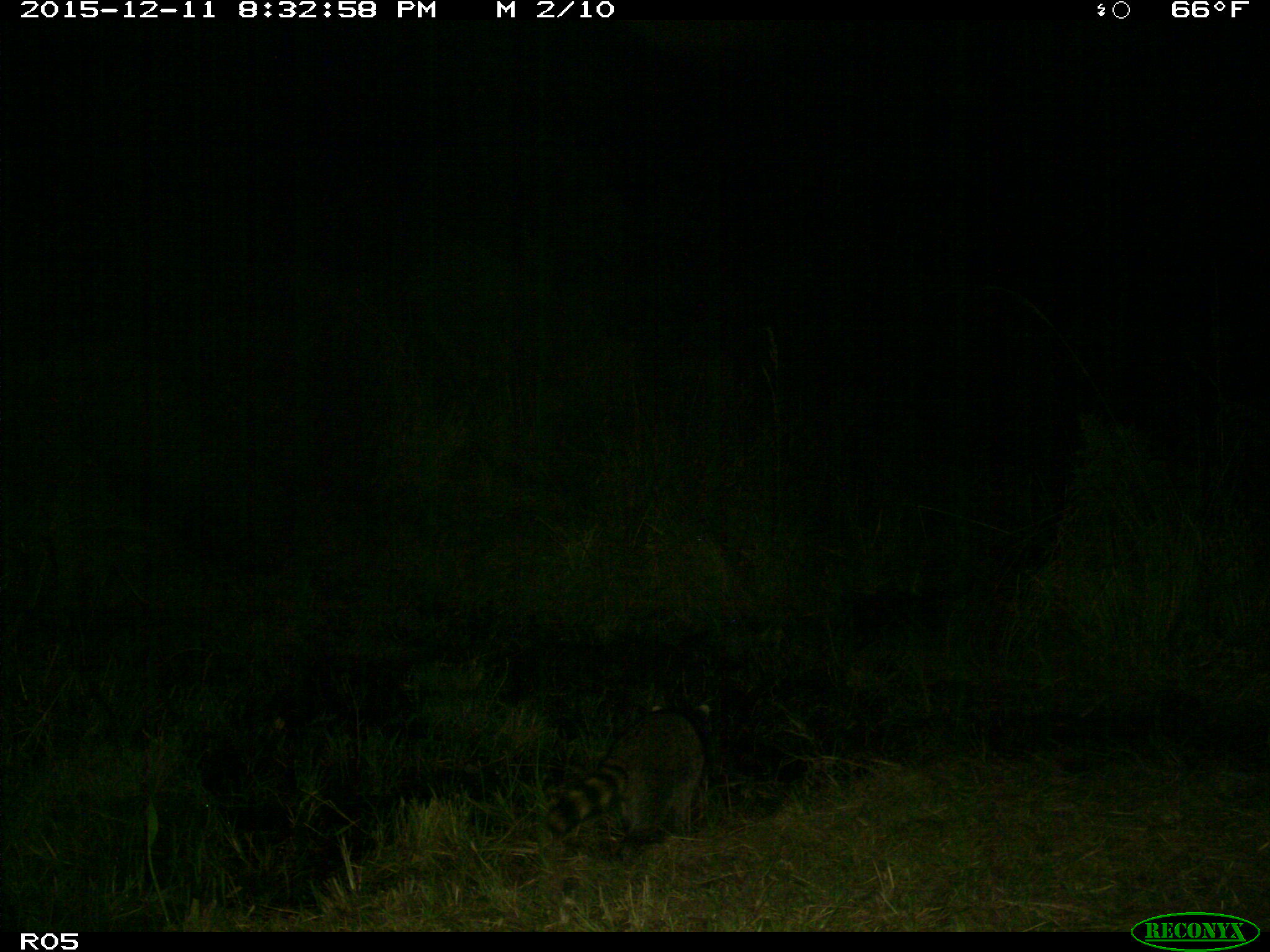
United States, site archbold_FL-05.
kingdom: Animalia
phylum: Chordata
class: Mammalia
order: Carnivora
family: Procyonidae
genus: Procyon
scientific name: Procyon lotor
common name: common raccoon